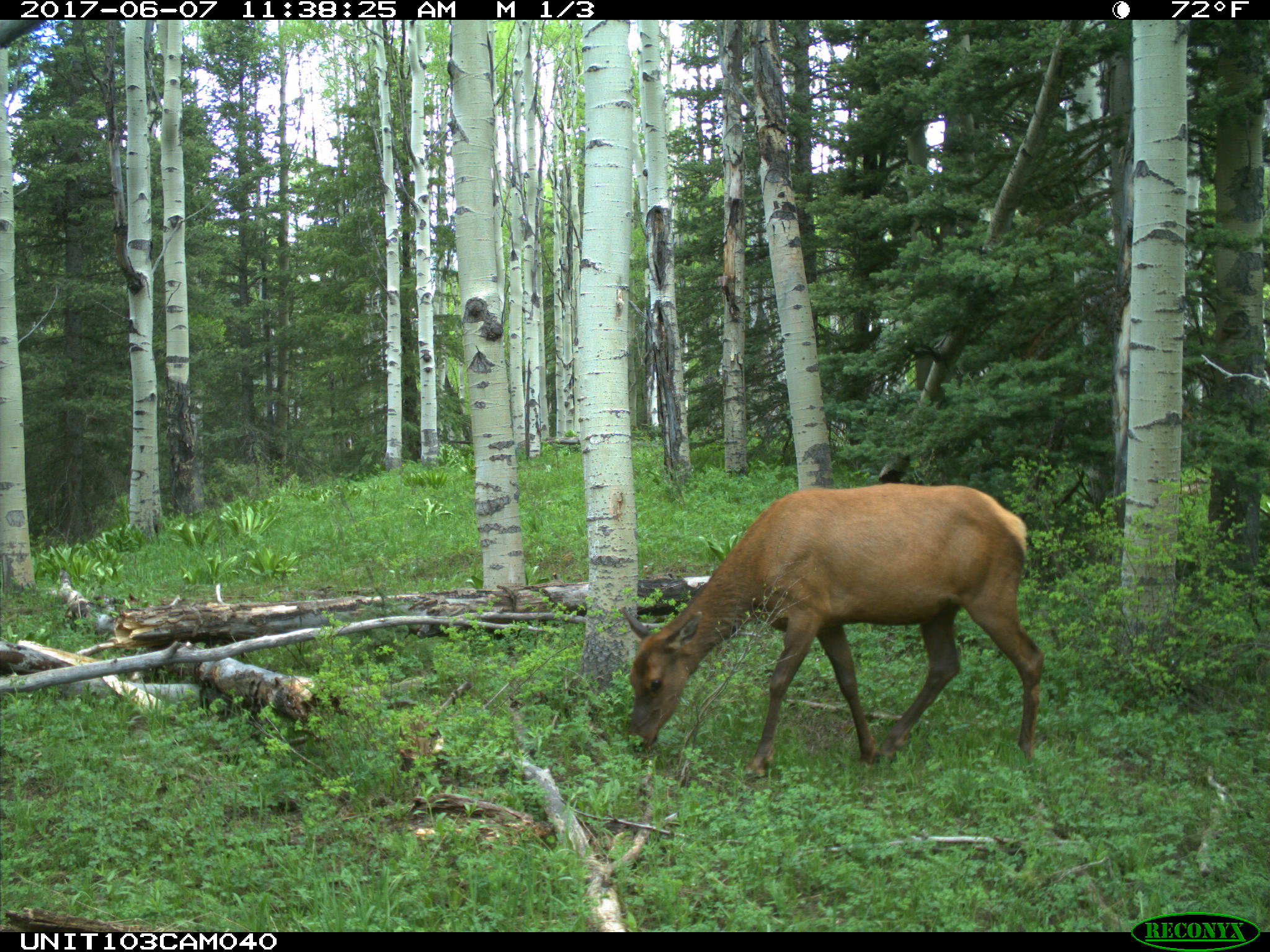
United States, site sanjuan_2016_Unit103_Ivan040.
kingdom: Animalia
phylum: Chordata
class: Mammalia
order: Artiodactyla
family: Cervidae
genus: Cervus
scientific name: Cervus elaphus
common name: red deer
Cervus elaphus (red deer).